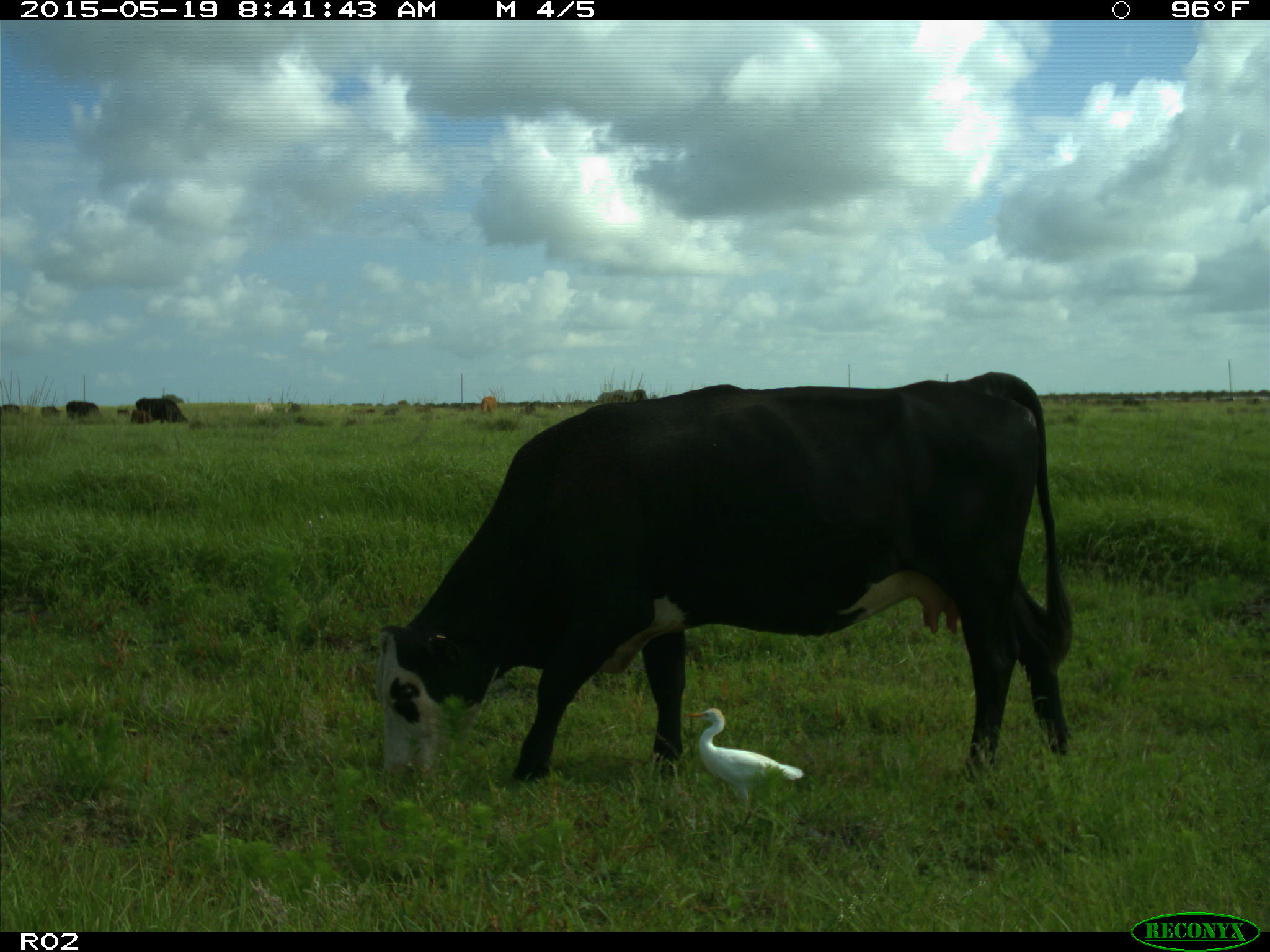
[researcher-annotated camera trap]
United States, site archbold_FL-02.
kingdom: Animalia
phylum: Chordata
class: Mammalia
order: Artiodactyla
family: Bovidae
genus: Bos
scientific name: Bos taurus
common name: domestic cow